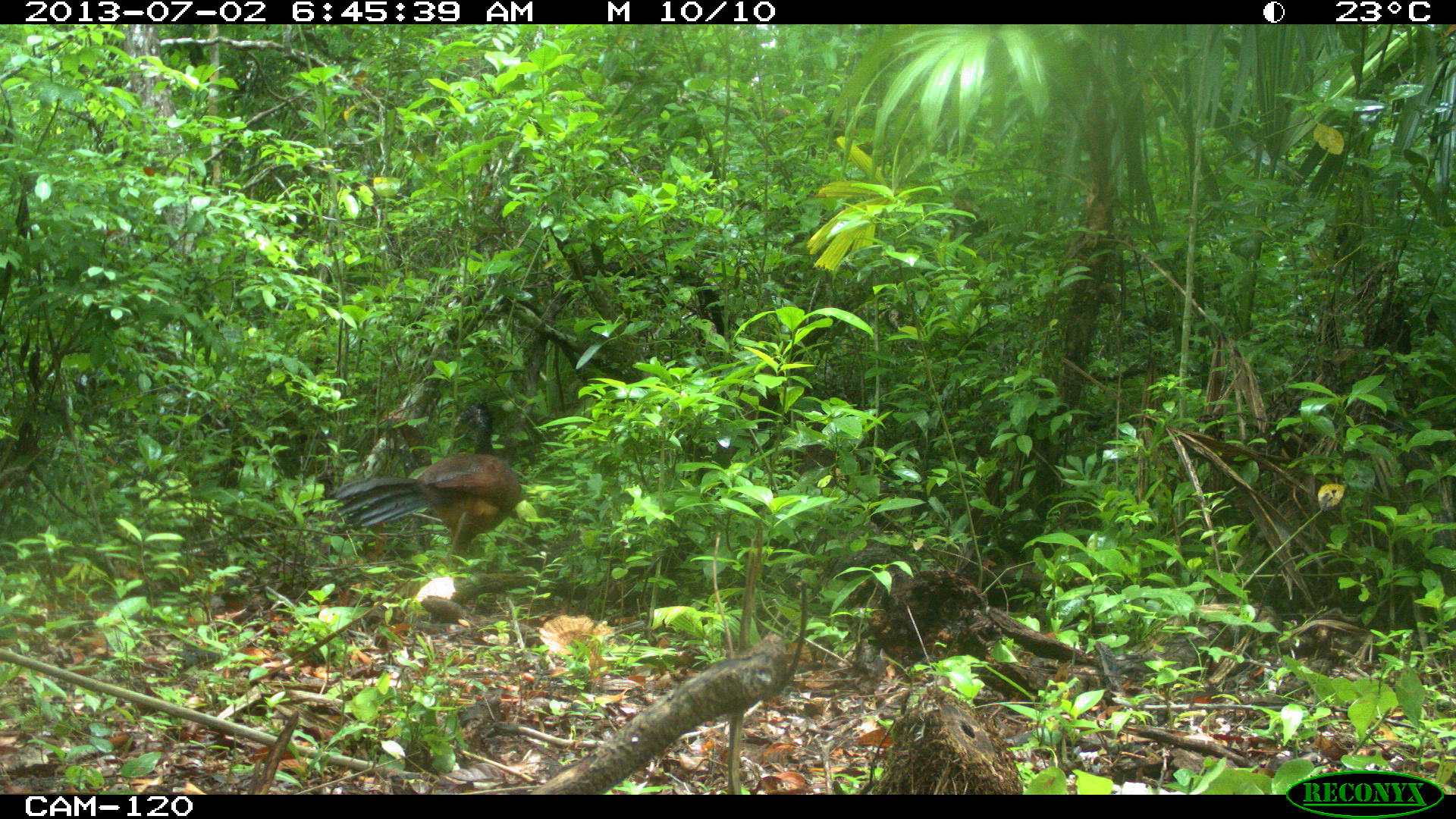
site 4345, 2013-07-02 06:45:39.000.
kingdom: Animalia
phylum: Chordata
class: Aves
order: Galliformes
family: Cracidae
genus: Crax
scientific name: Crax rubra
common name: great curassow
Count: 1.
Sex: female.